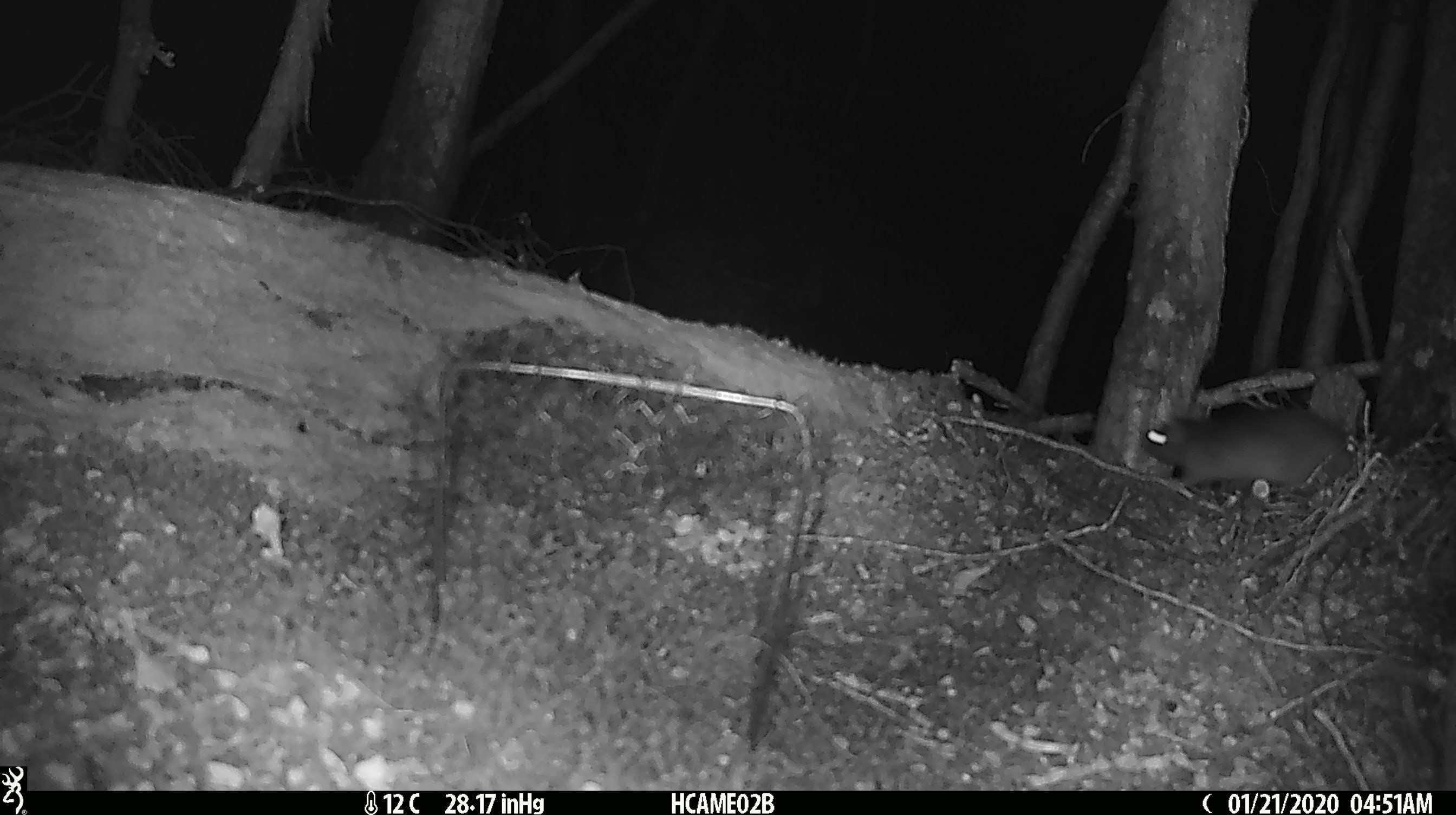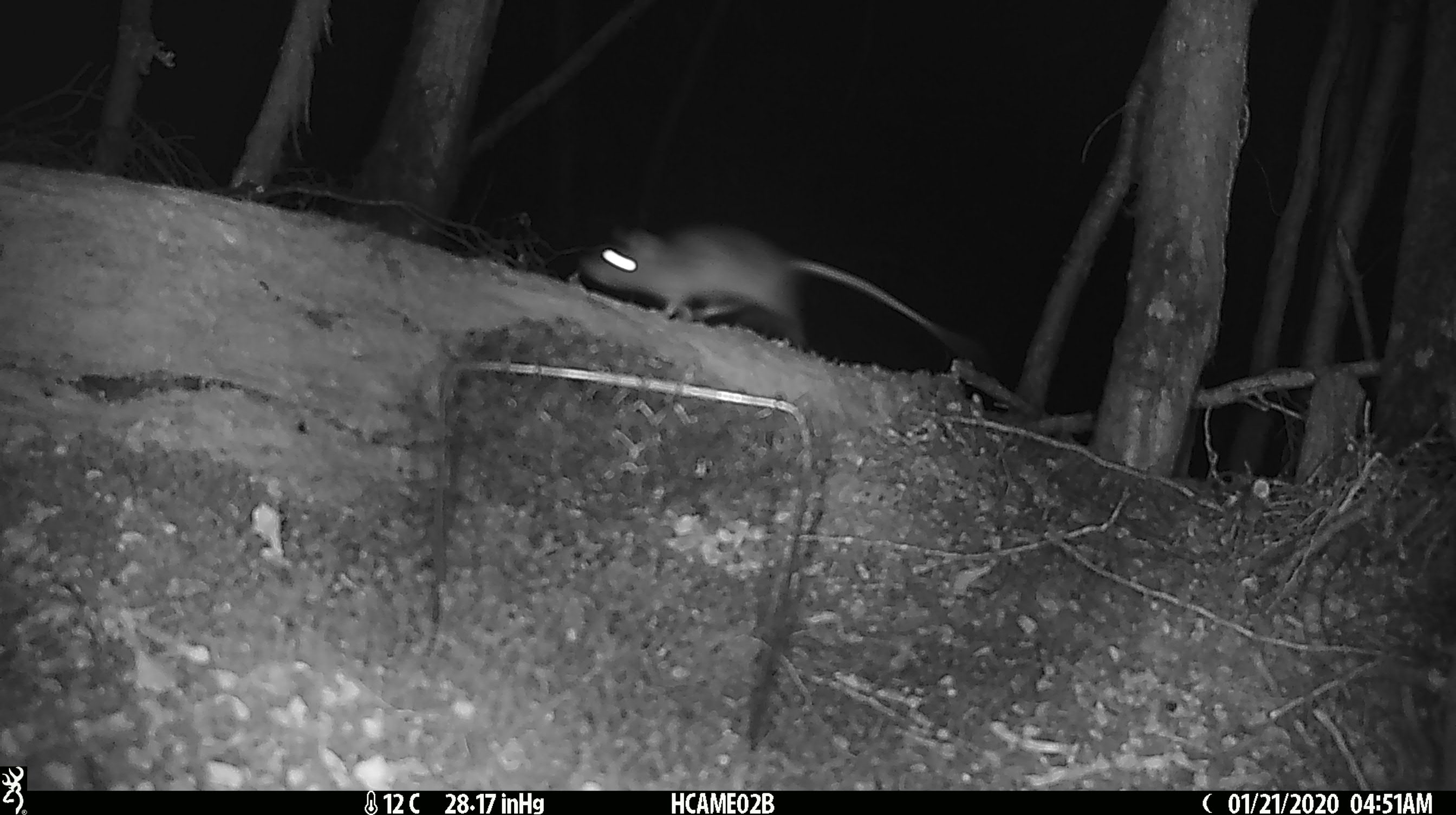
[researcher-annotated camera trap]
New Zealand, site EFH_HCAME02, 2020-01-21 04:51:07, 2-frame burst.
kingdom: Animalia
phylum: Chordata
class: Mammalia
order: Rodentia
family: Muridae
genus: Rattus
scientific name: Rattus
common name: rat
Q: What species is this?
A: Rat (Rattus).